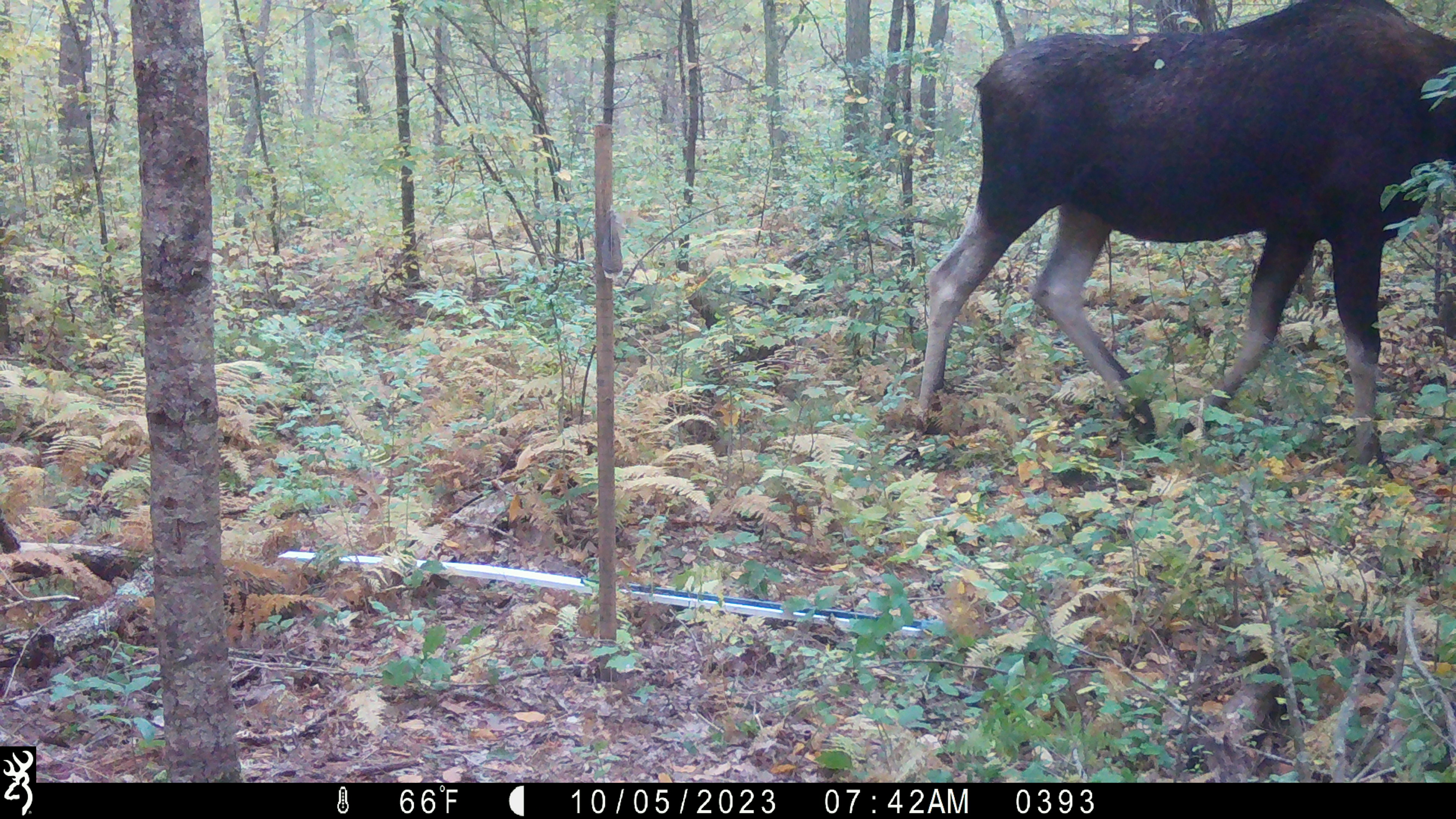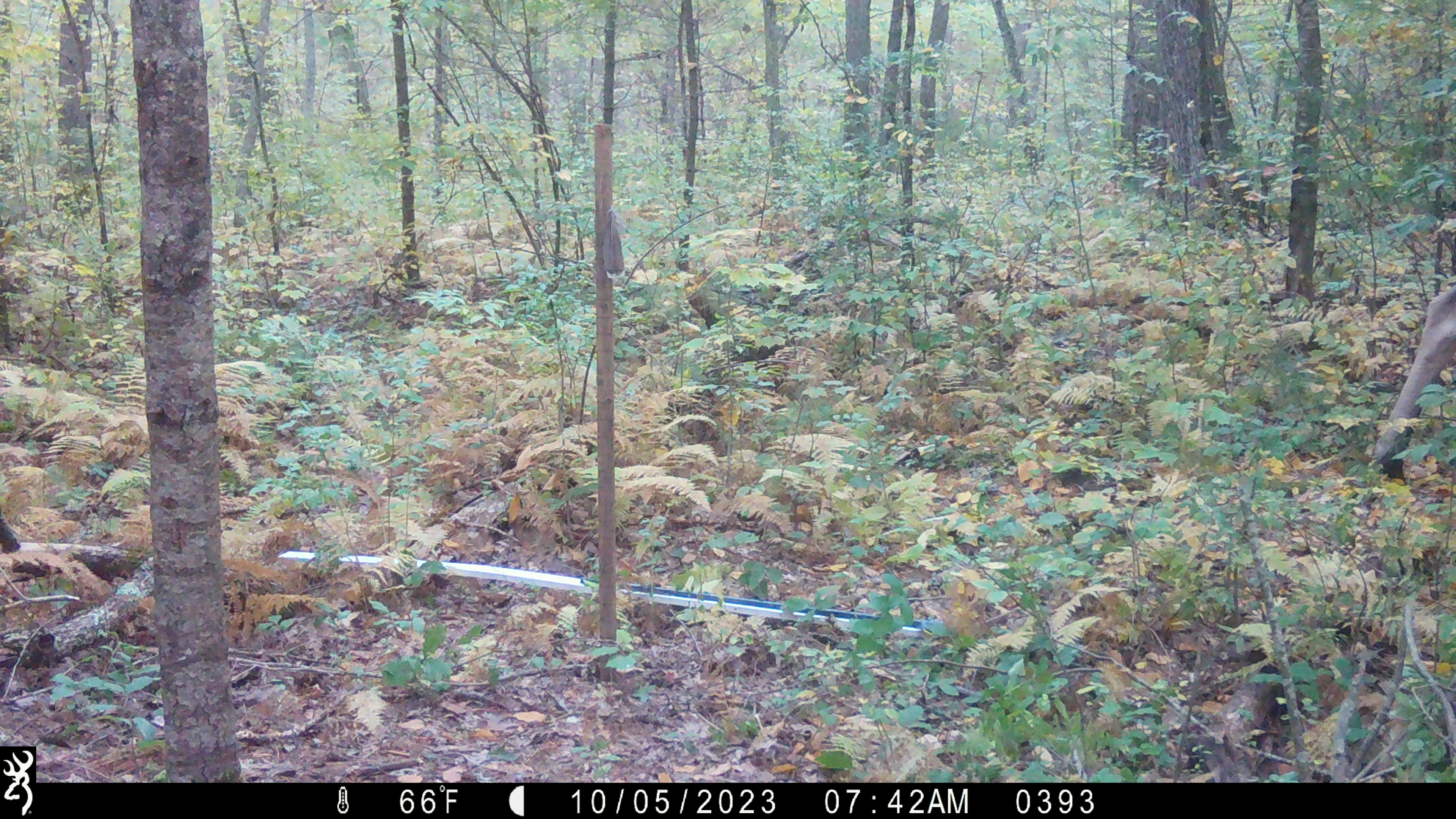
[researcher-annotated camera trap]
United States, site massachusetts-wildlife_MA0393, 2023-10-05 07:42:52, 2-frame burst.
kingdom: Animalia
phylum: Chordata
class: Mammalia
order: Artiodactyla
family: Cervidae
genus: Alces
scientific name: Alces alces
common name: moose